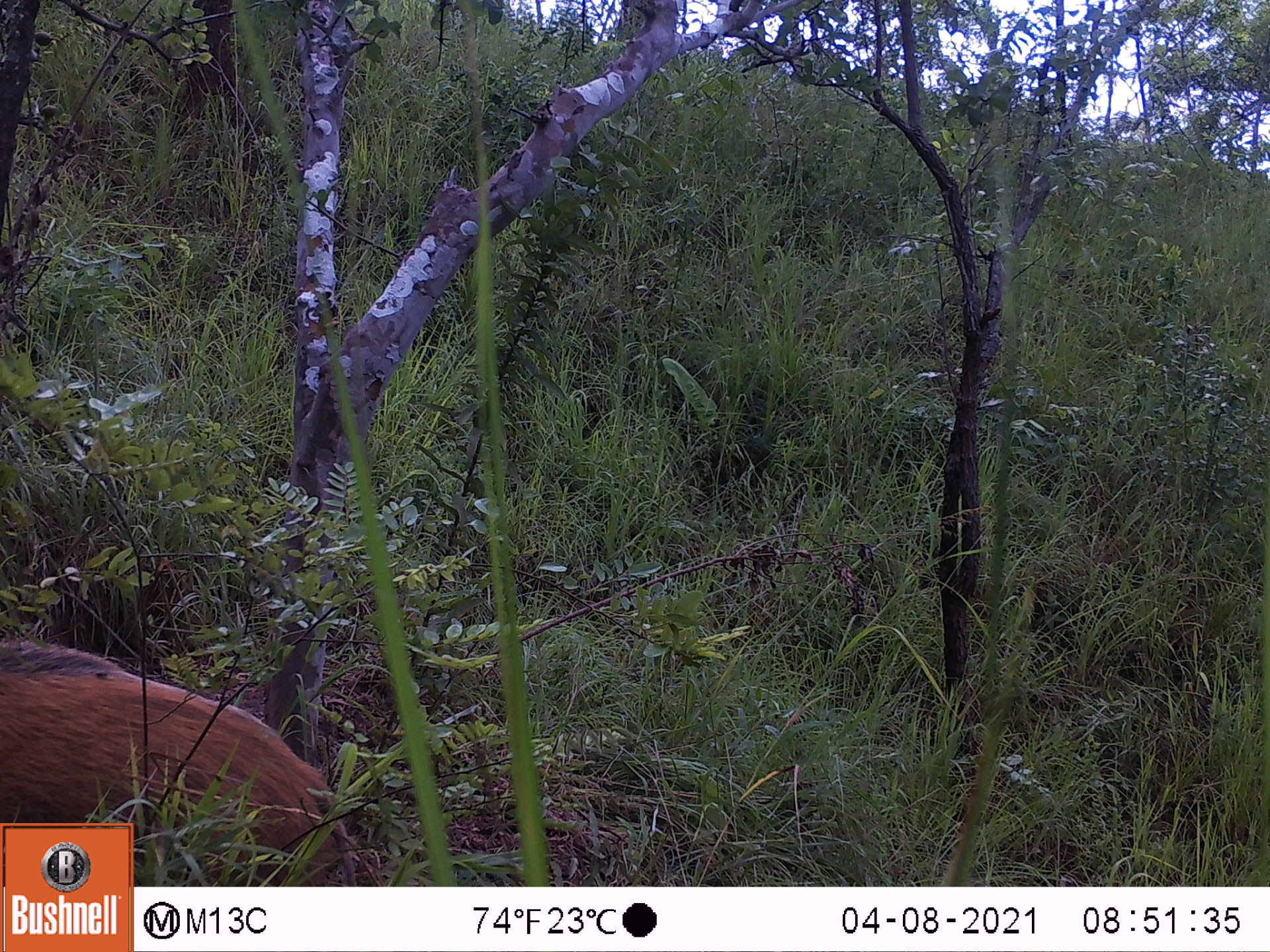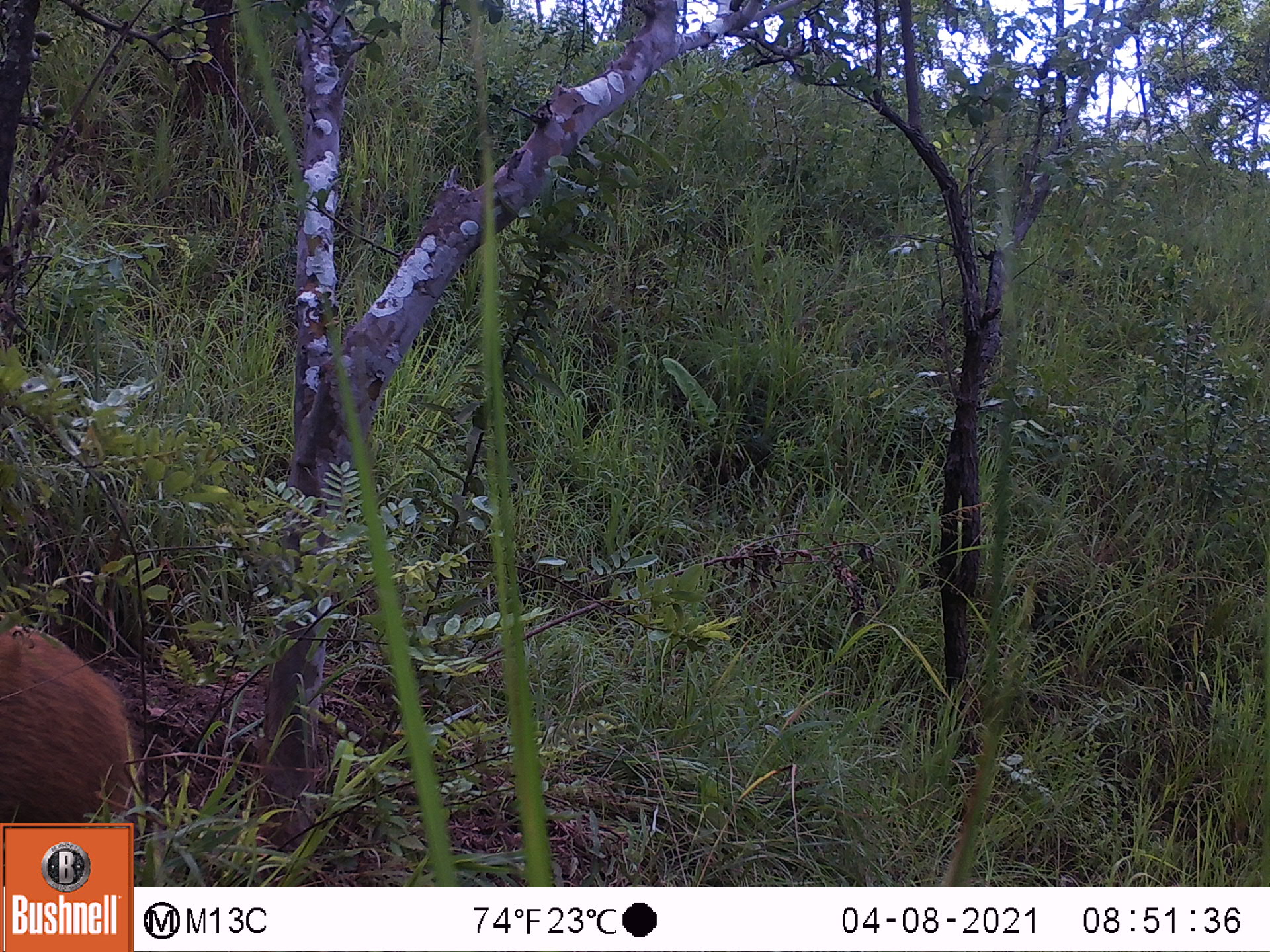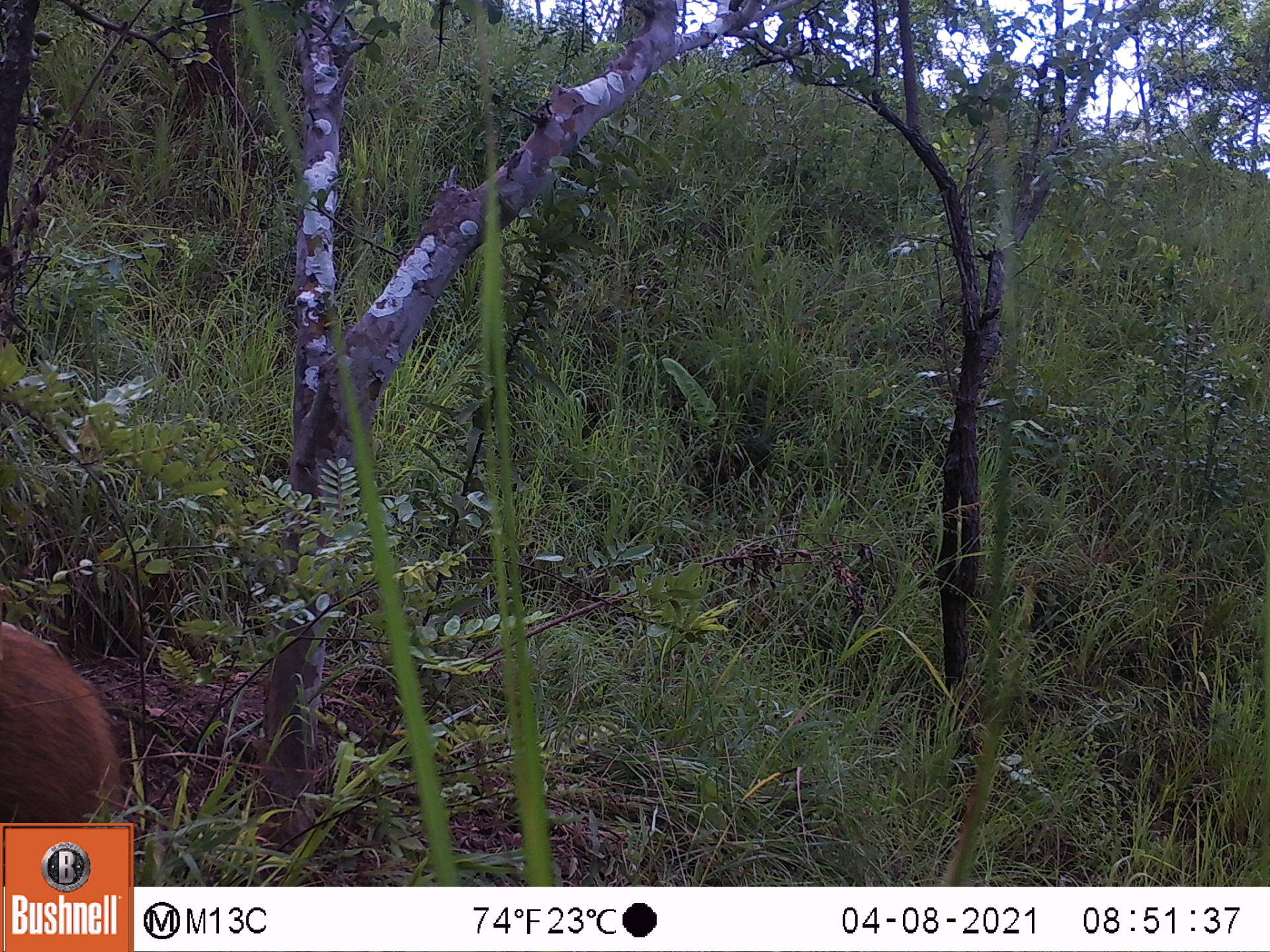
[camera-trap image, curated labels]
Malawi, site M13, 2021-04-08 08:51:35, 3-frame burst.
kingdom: Animalia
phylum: Chordata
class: Mammalia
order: Artiodactyla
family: Suidae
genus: Potamochoerus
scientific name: Potamochoerus larvatus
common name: bushpig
Bushpig (Potamochoerus larvatus), count 1.